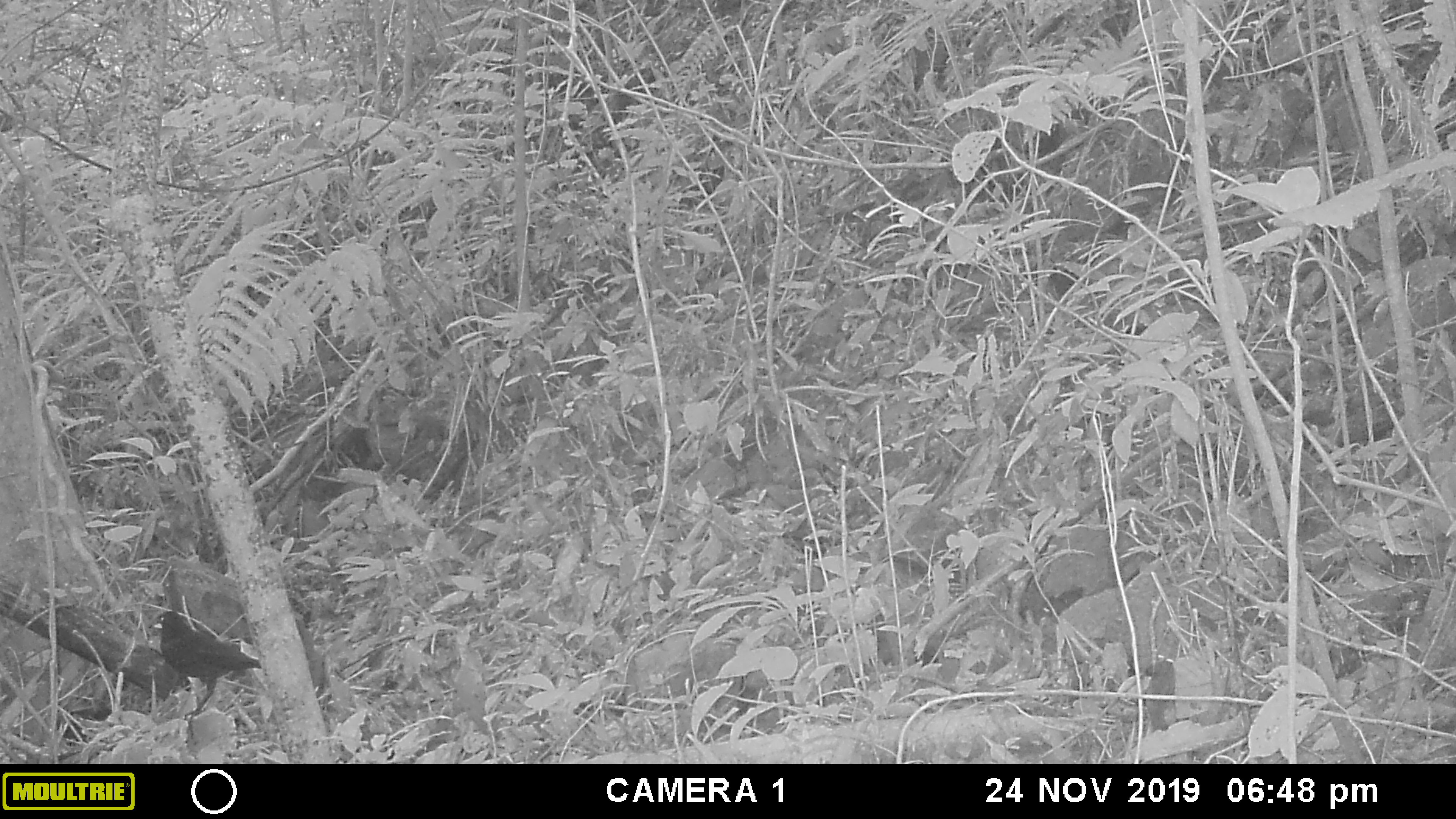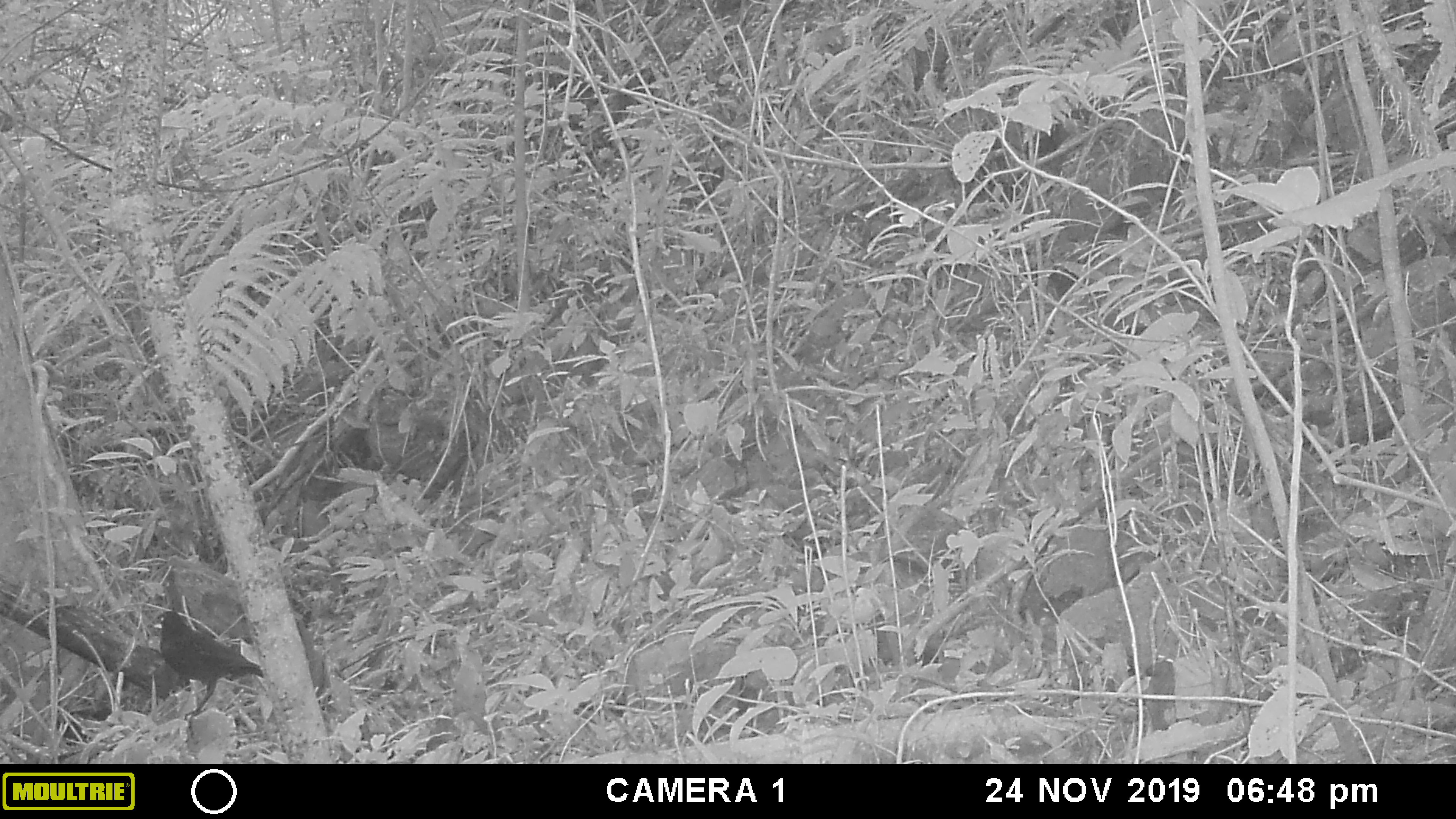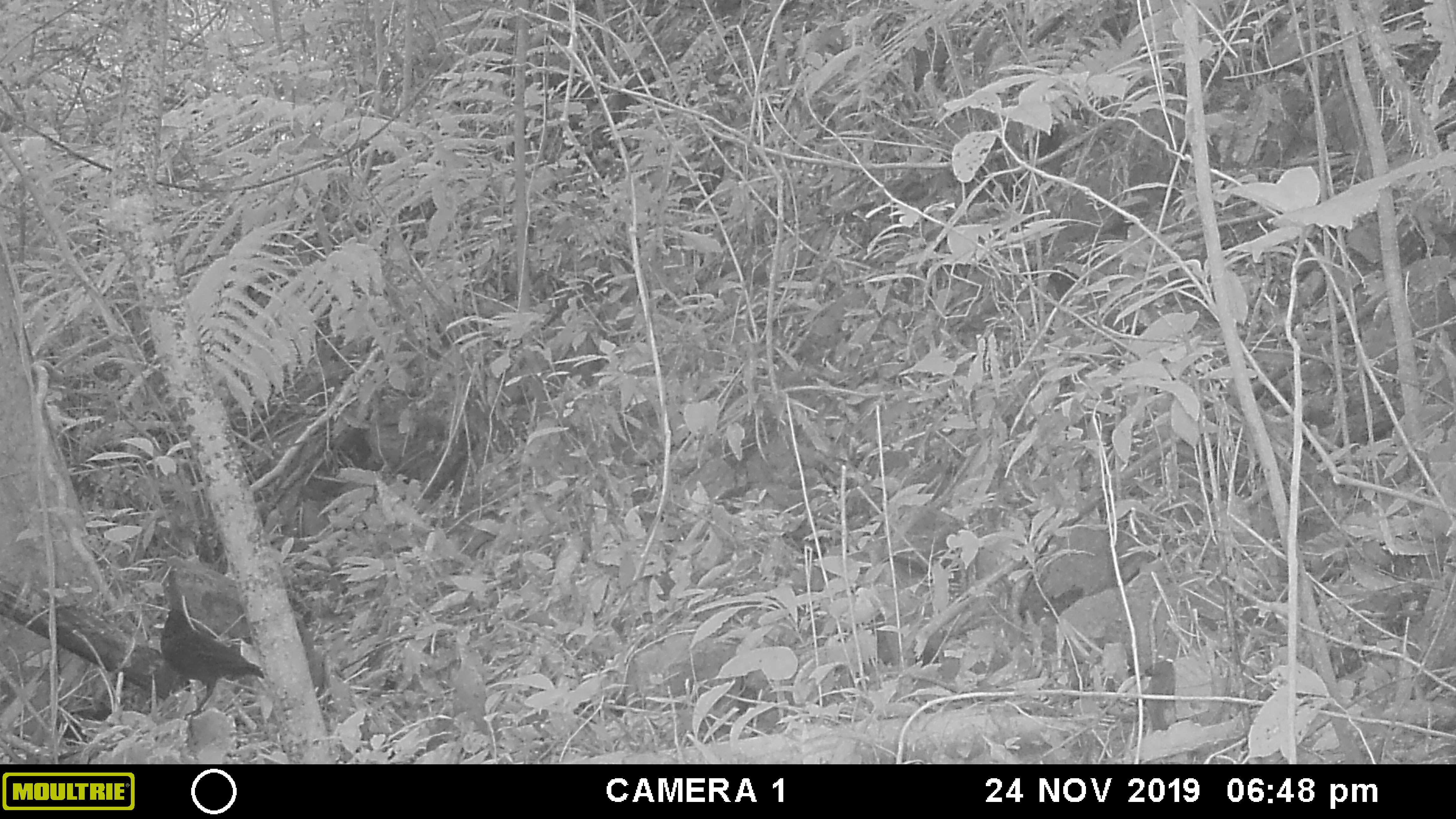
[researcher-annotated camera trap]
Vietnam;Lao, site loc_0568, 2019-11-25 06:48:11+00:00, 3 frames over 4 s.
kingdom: Animalia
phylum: Chordata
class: Aves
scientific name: Aves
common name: bird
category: unidentified bird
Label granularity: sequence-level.